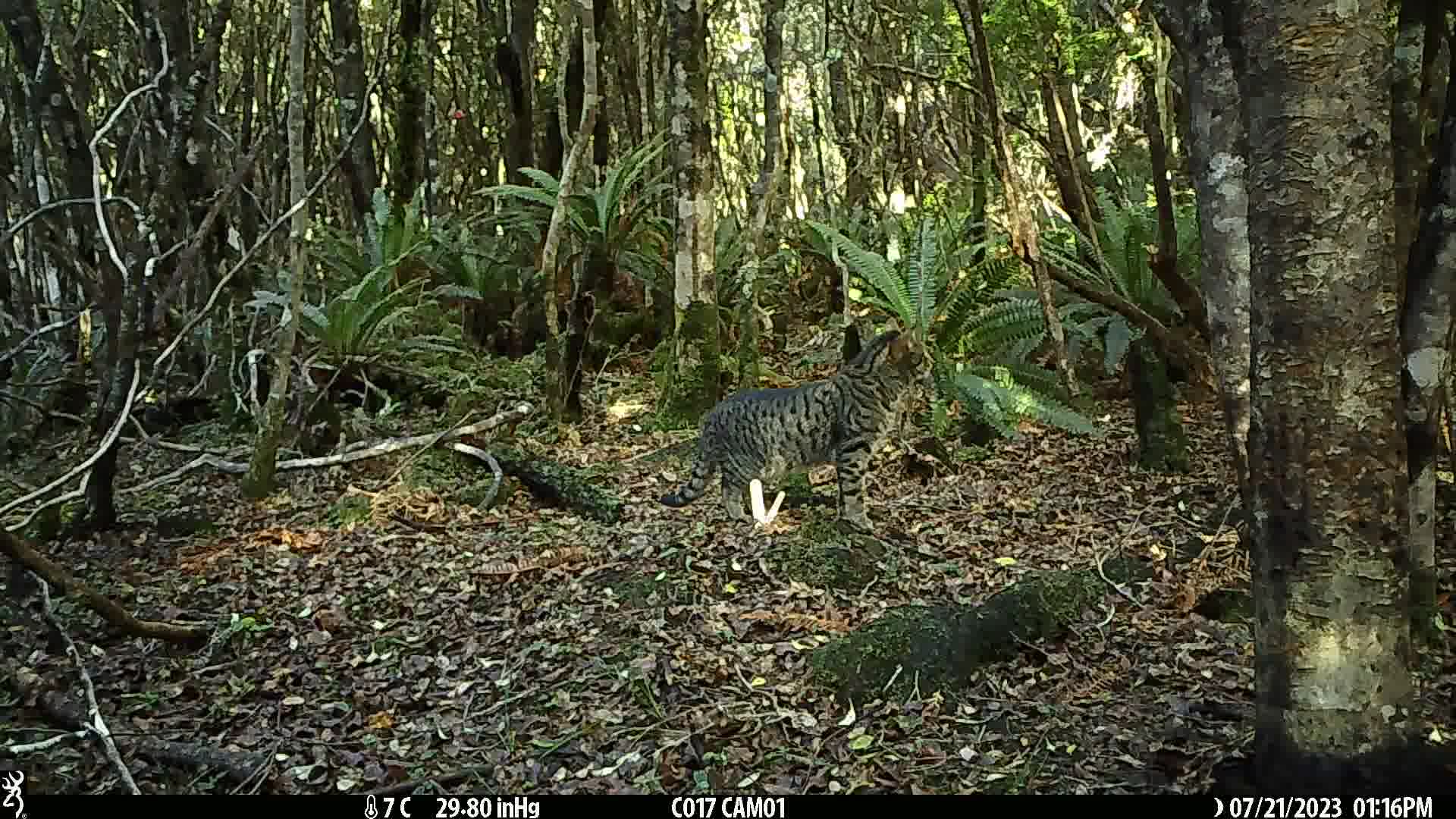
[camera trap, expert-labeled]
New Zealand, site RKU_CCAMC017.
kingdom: Animalia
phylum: Chordata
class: Mammalia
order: Carnivora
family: Felidae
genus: Felis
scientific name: Felis catus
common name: domestic cat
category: cat